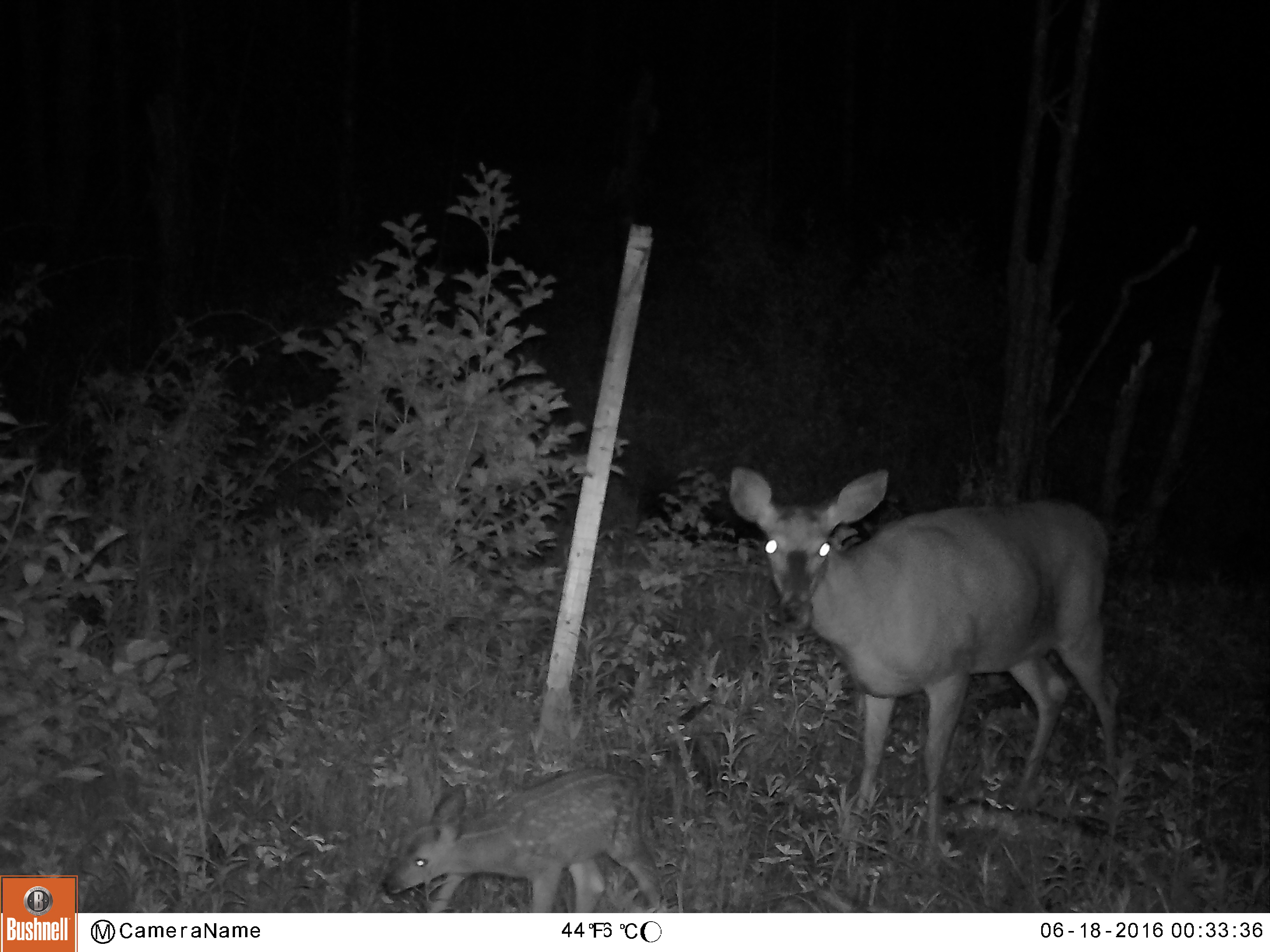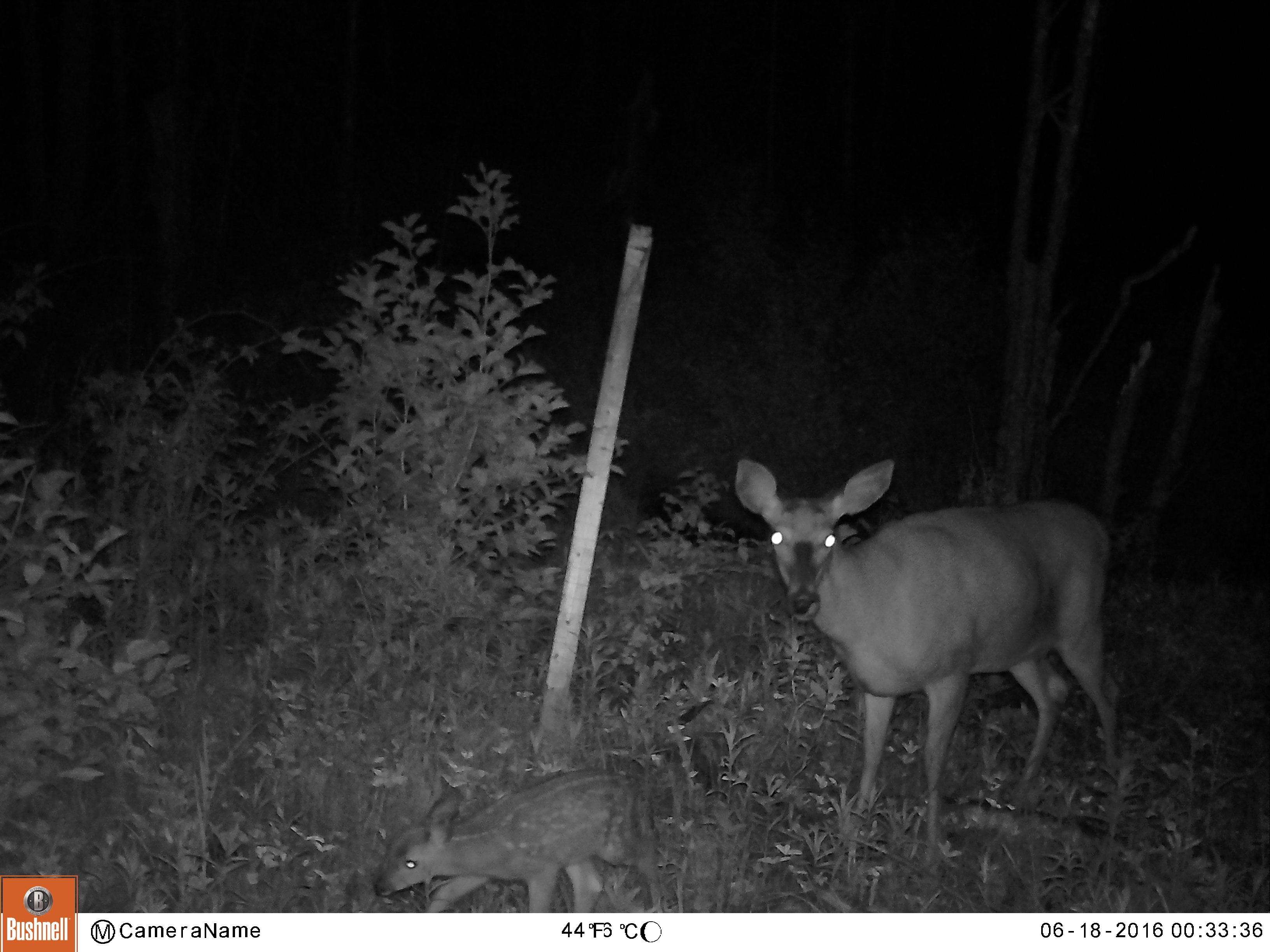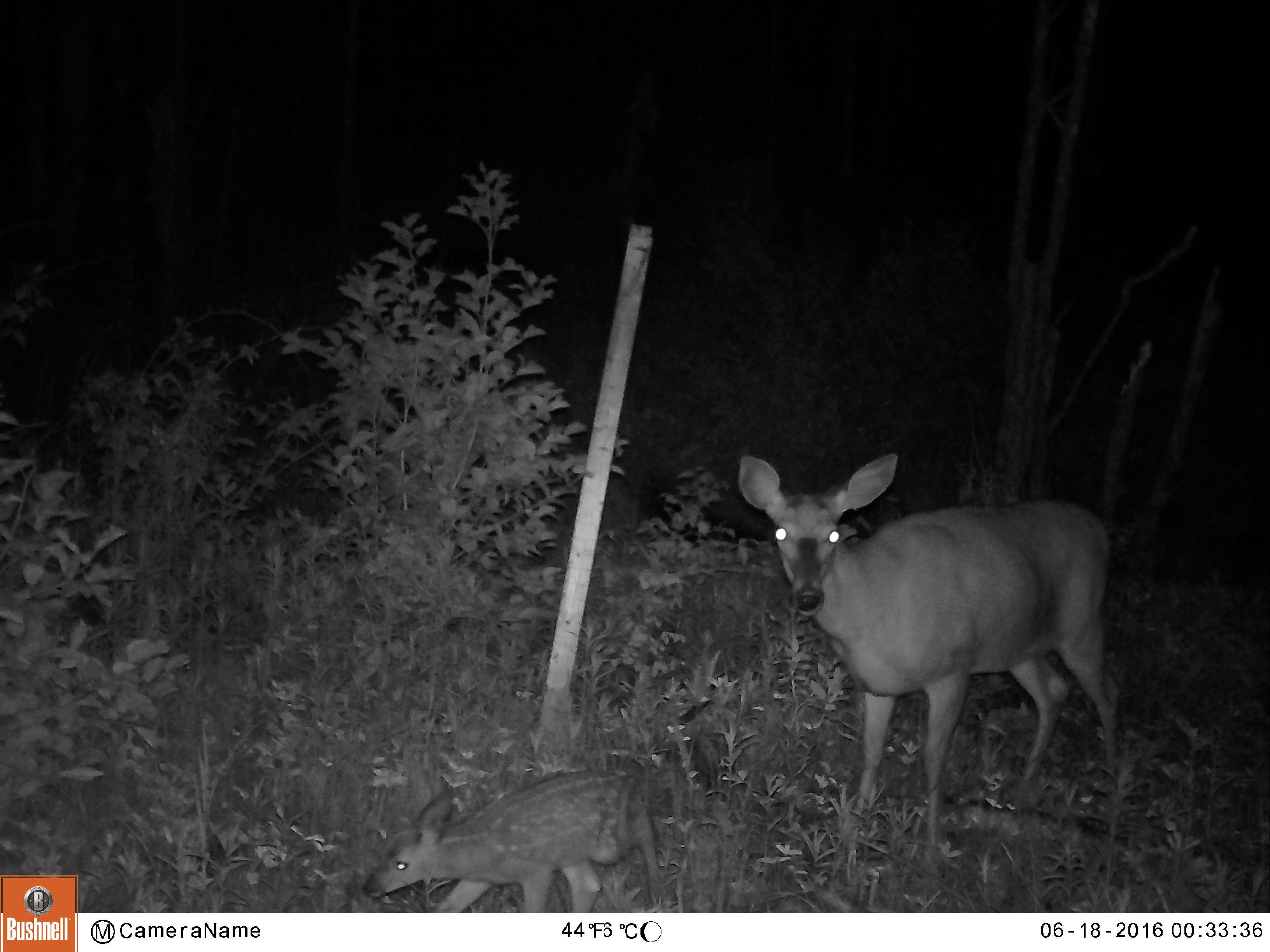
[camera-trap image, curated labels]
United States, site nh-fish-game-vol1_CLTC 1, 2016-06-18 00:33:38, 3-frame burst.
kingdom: Animalia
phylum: Chordata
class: Mammalia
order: Artiodactyla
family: Cervidae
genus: Odocoileus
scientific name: Odocoileus virginianus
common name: white-tailed deer